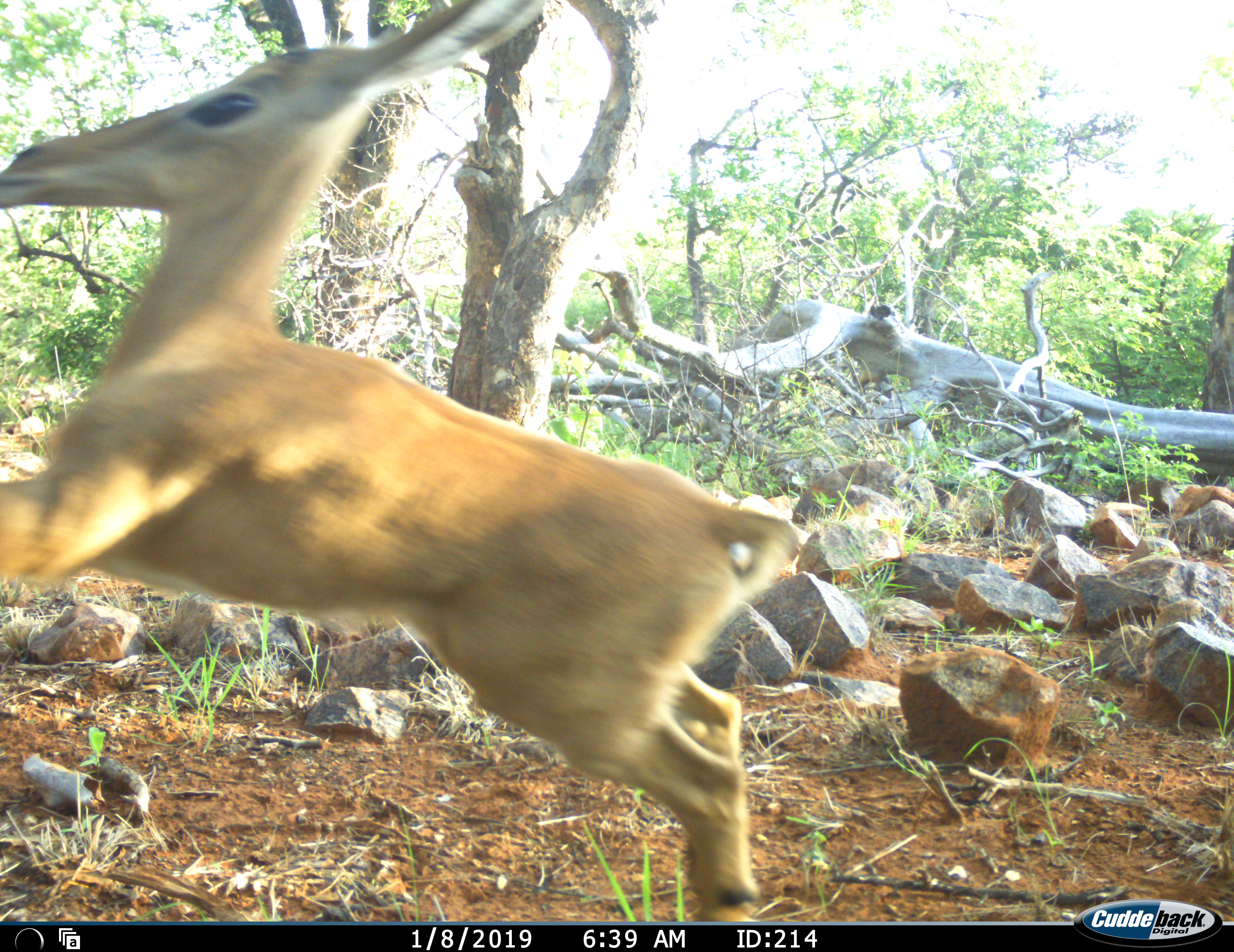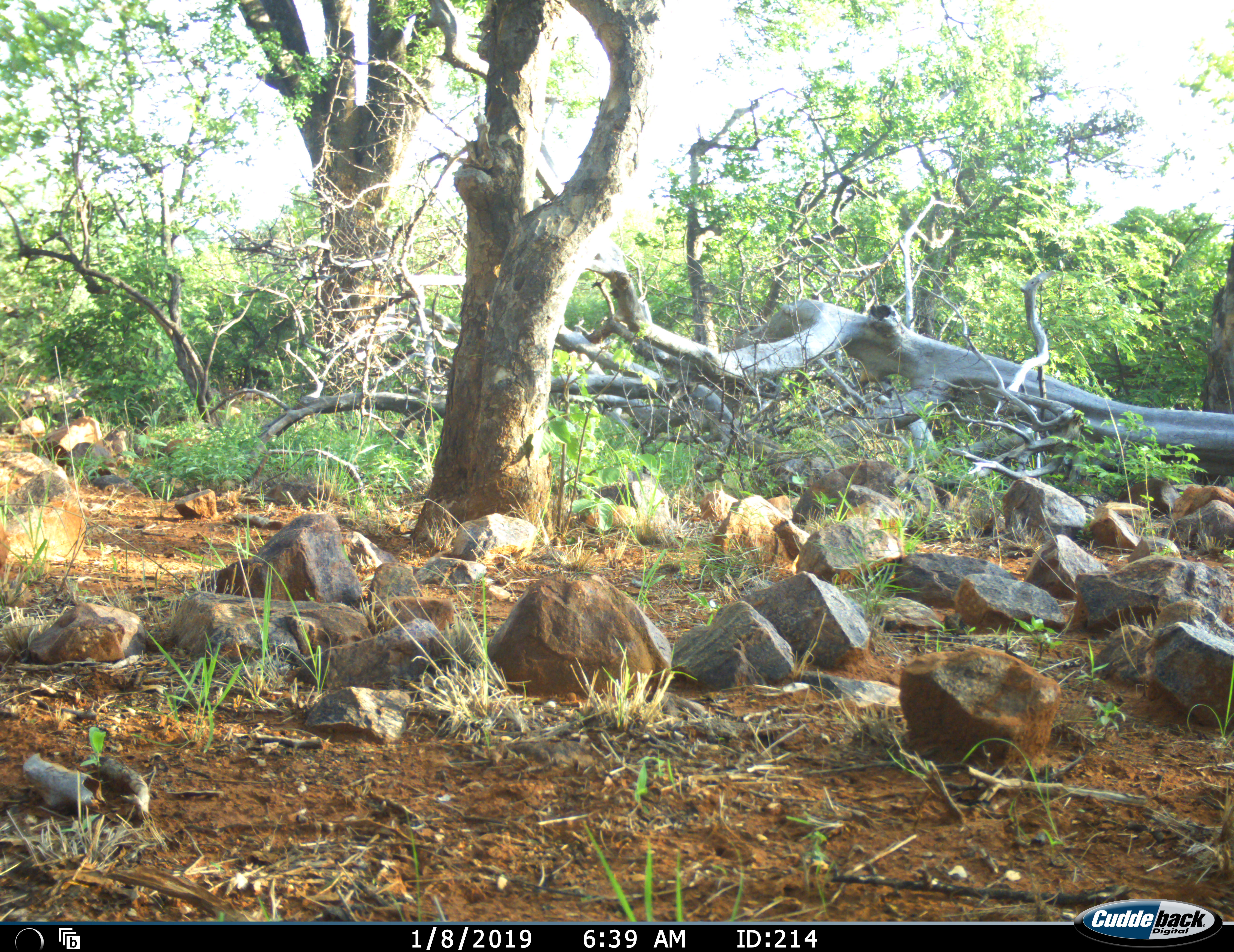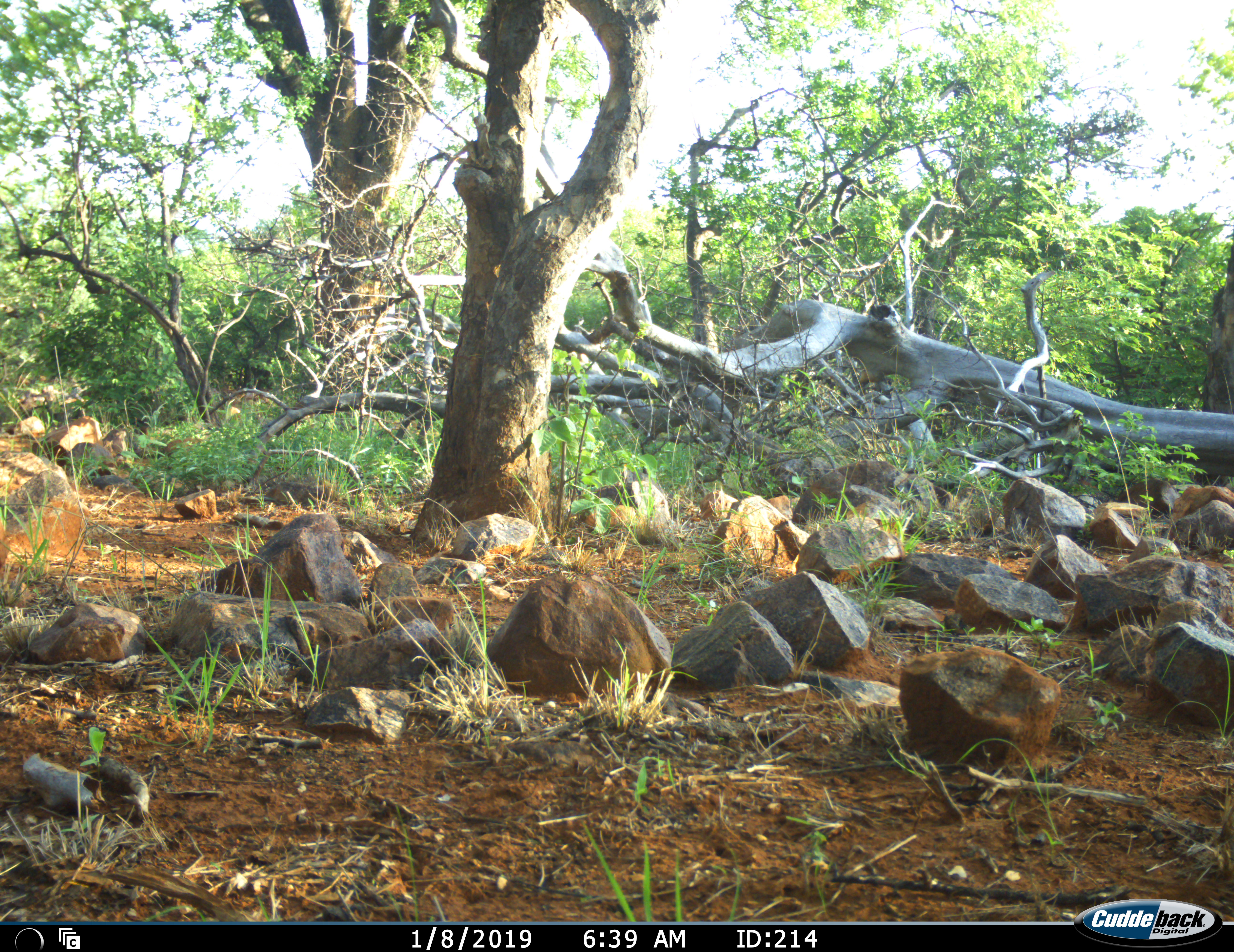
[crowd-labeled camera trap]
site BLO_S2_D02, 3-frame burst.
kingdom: Animalia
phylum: Chordata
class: Mammalia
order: Artiodactyla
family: Bovidae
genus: Aepyceros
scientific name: Aepyceros melampus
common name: impala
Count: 1.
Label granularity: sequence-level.